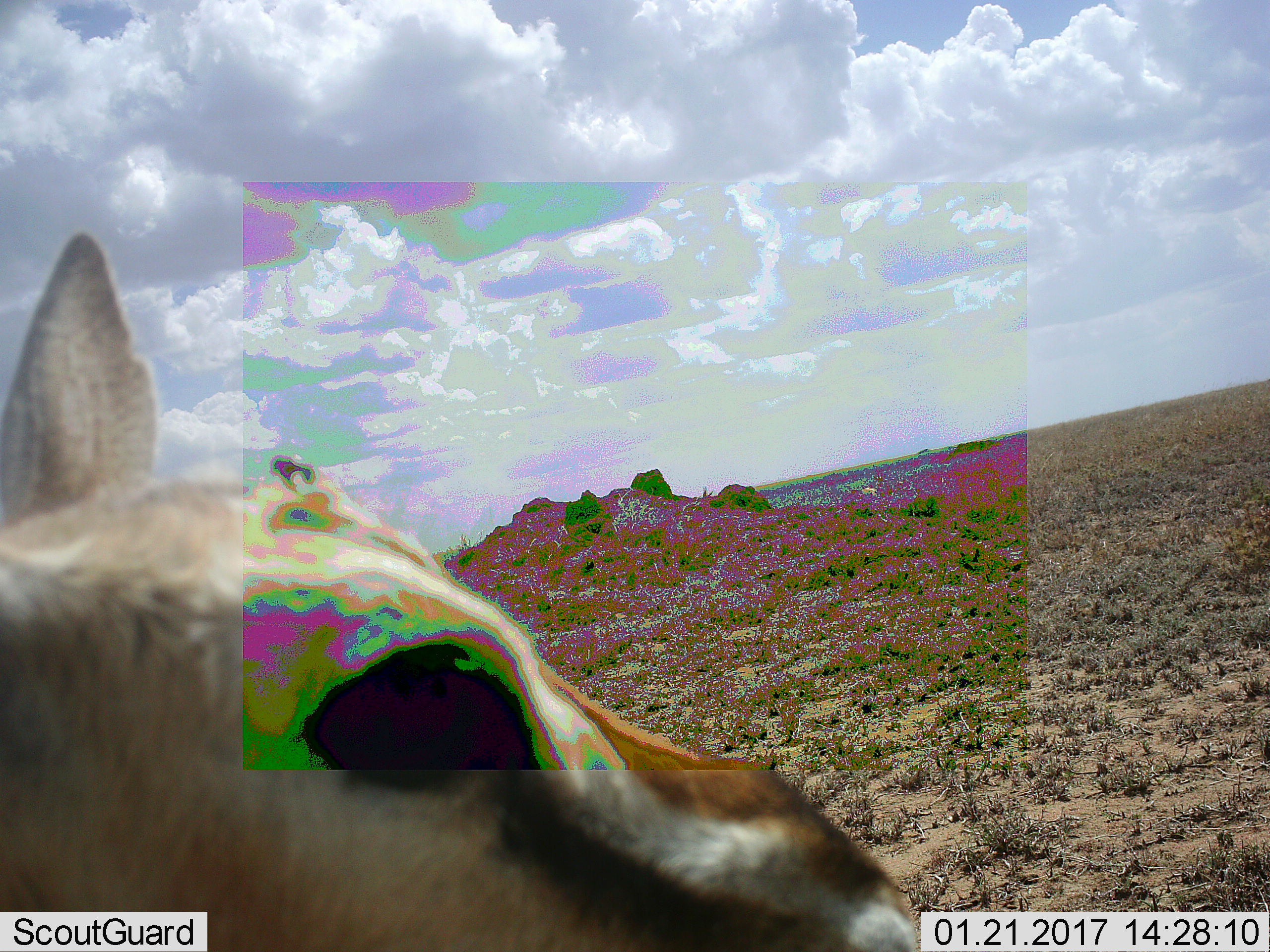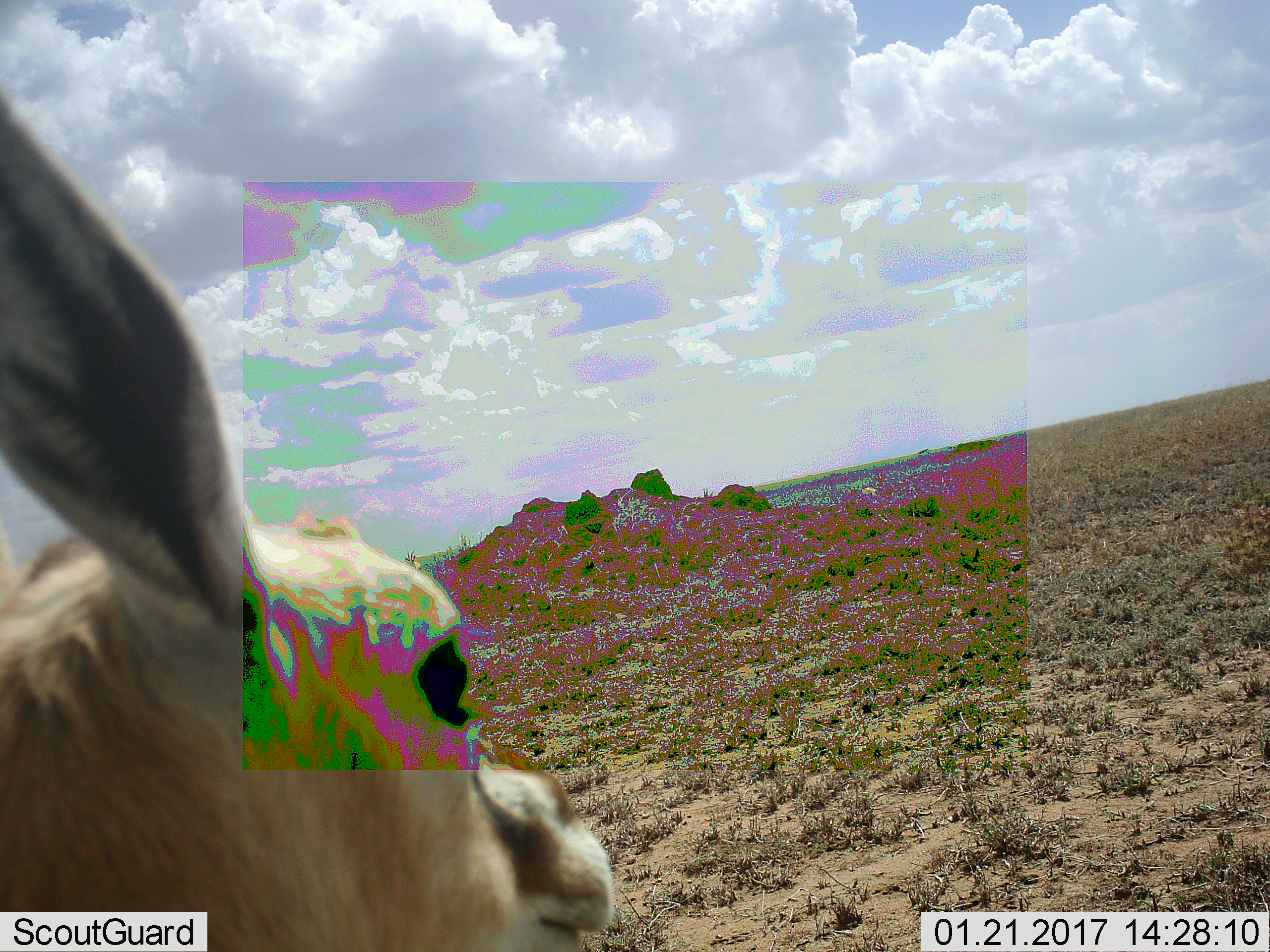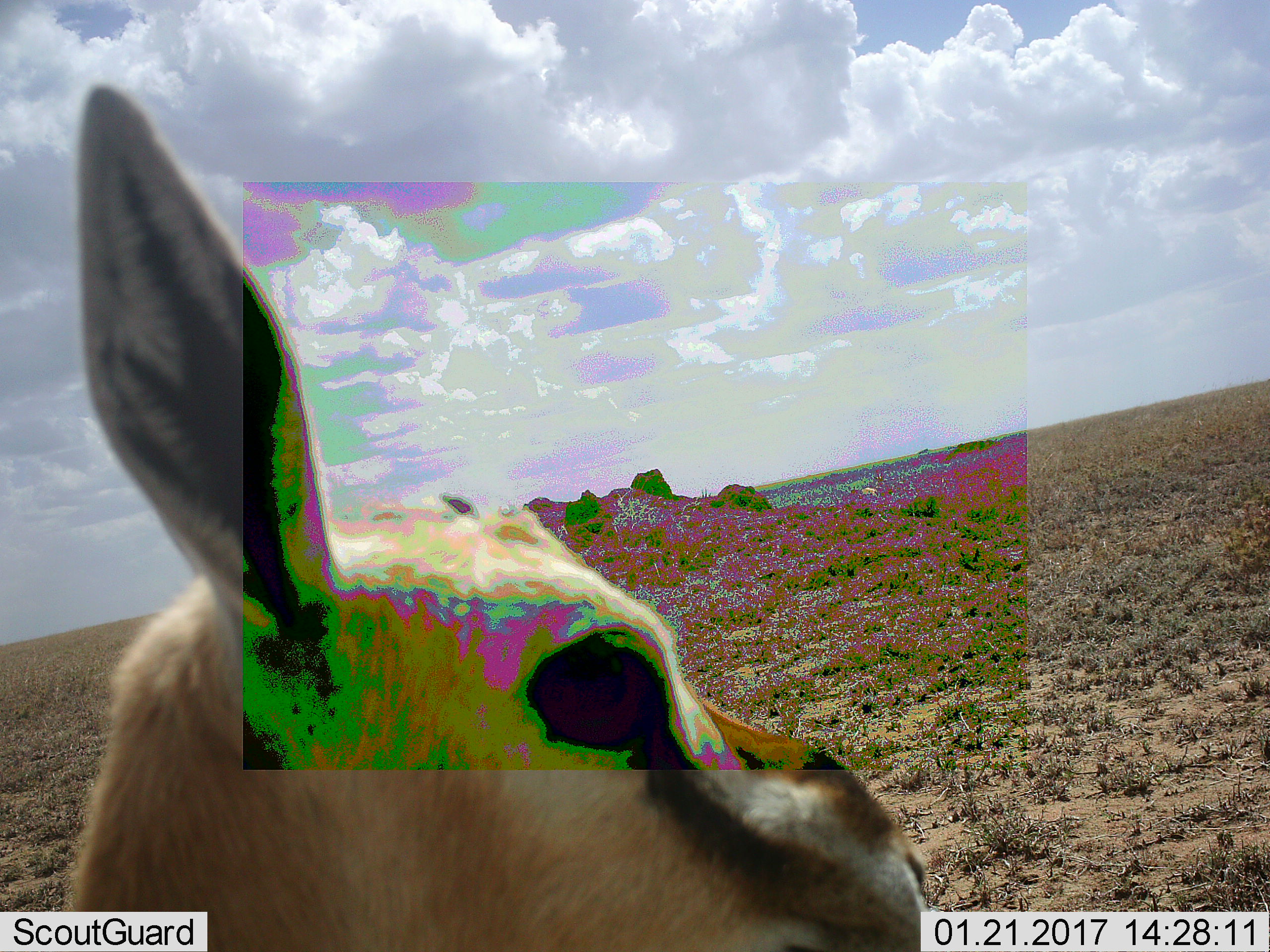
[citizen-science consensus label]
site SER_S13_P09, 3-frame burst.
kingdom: Animalia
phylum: Chordata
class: Mammalia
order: Artiodactyla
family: Bovidae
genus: Eudorcas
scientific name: Eudorcas thomsonii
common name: thomson's gazelle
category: gazellethomsons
Gazellethomsons (thomson's gazelle) (Eudorcas thomsonii), count 1. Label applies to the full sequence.